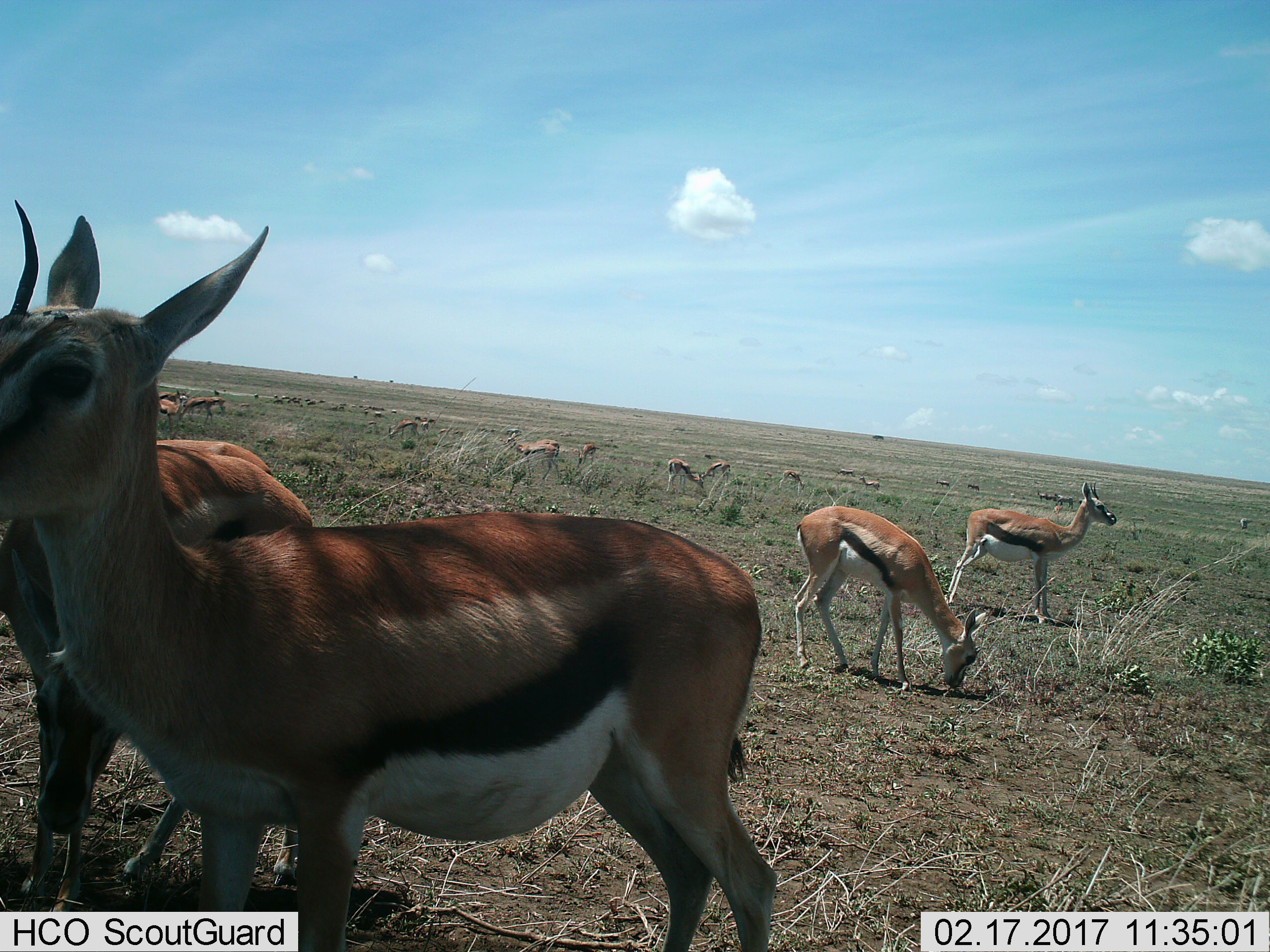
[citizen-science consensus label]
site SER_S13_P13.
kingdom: Animalia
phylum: Chordata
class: Mammalia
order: Artiodactyla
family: Bovidae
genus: Eudorcas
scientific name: Eudorcas thomsonii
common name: thomson's gazelle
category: gazellethomsons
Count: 11-50.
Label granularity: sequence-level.